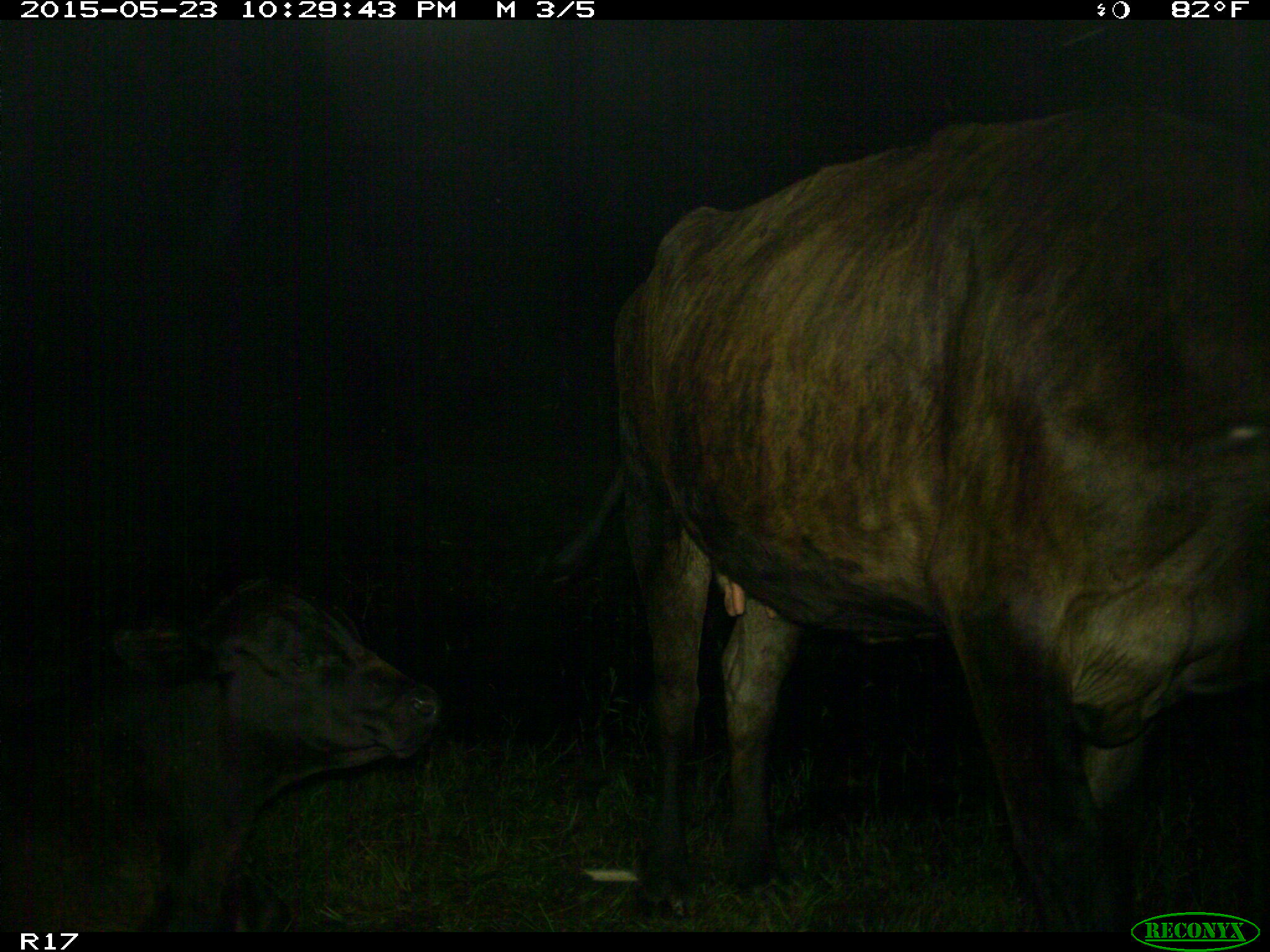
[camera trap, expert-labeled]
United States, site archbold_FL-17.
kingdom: Animalia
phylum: Chordata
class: Mammalia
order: Artiodactyla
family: Bovidae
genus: Bos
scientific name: Bos taurus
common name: domestic cow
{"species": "Bos taurus (domestic cow)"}